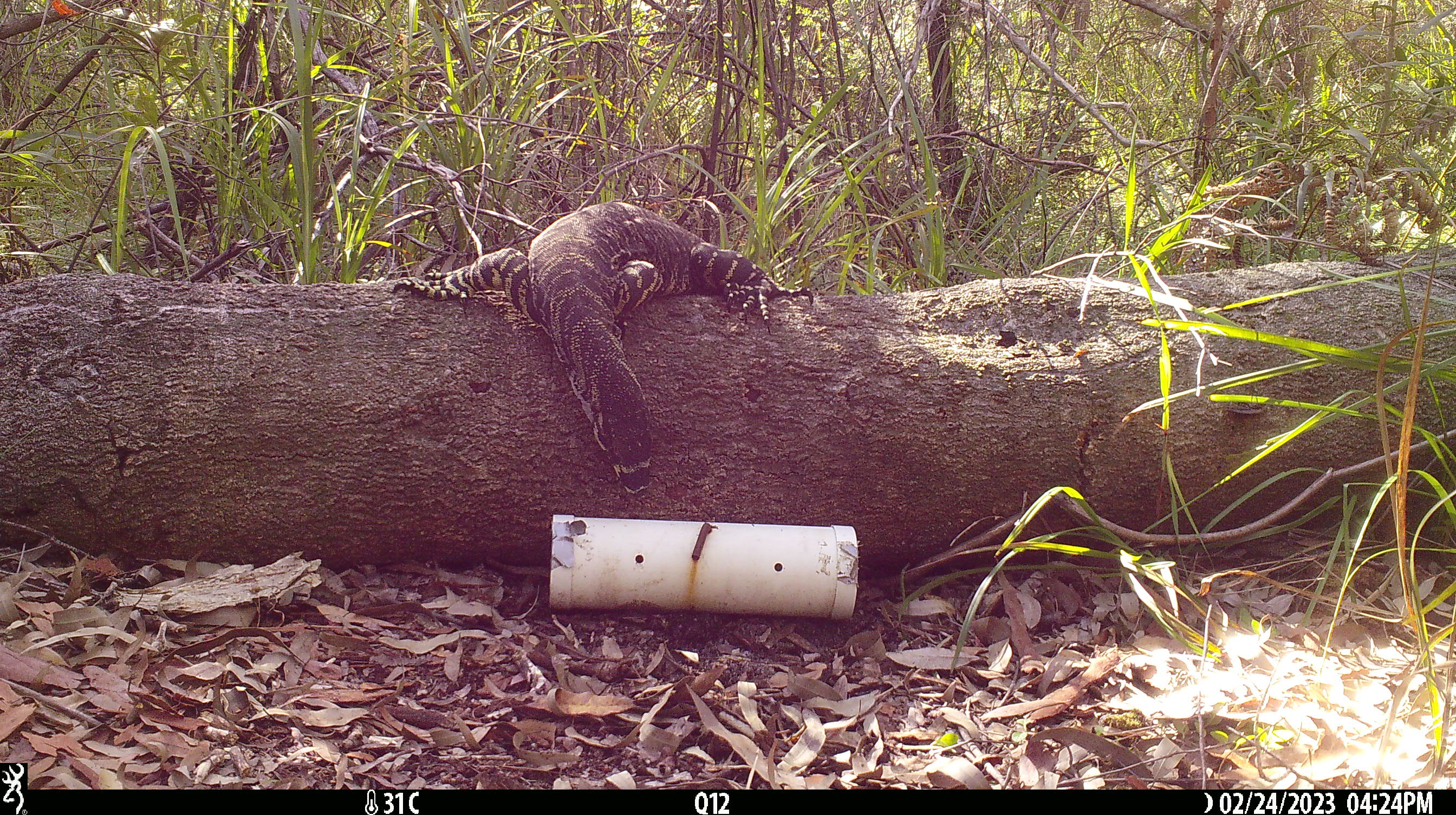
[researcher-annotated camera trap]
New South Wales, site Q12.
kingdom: Animalia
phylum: Chordata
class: Reptilia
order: Squamata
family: Varanidae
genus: Varanus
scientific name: Varanus varius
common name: lace monitor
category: goanna